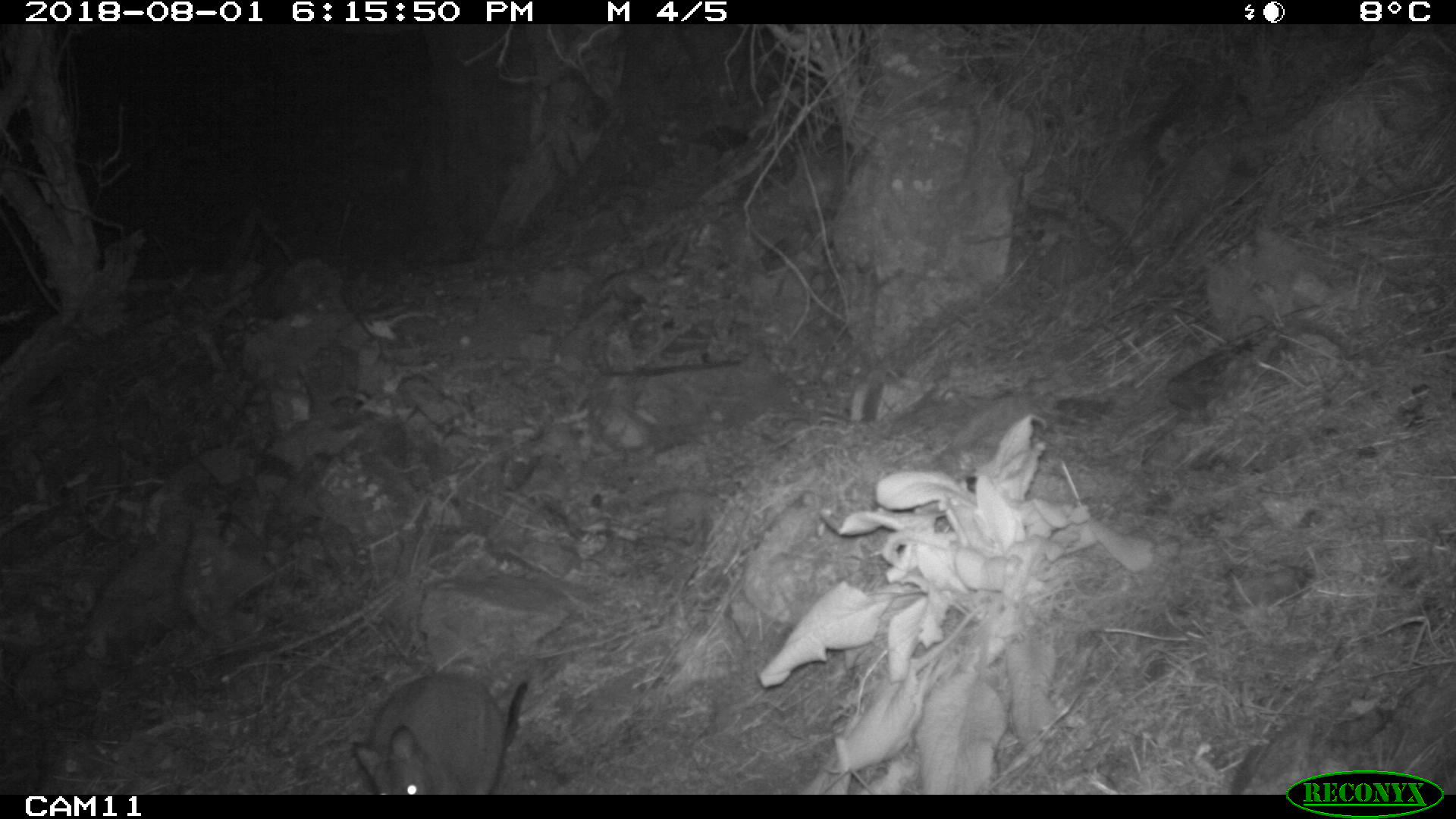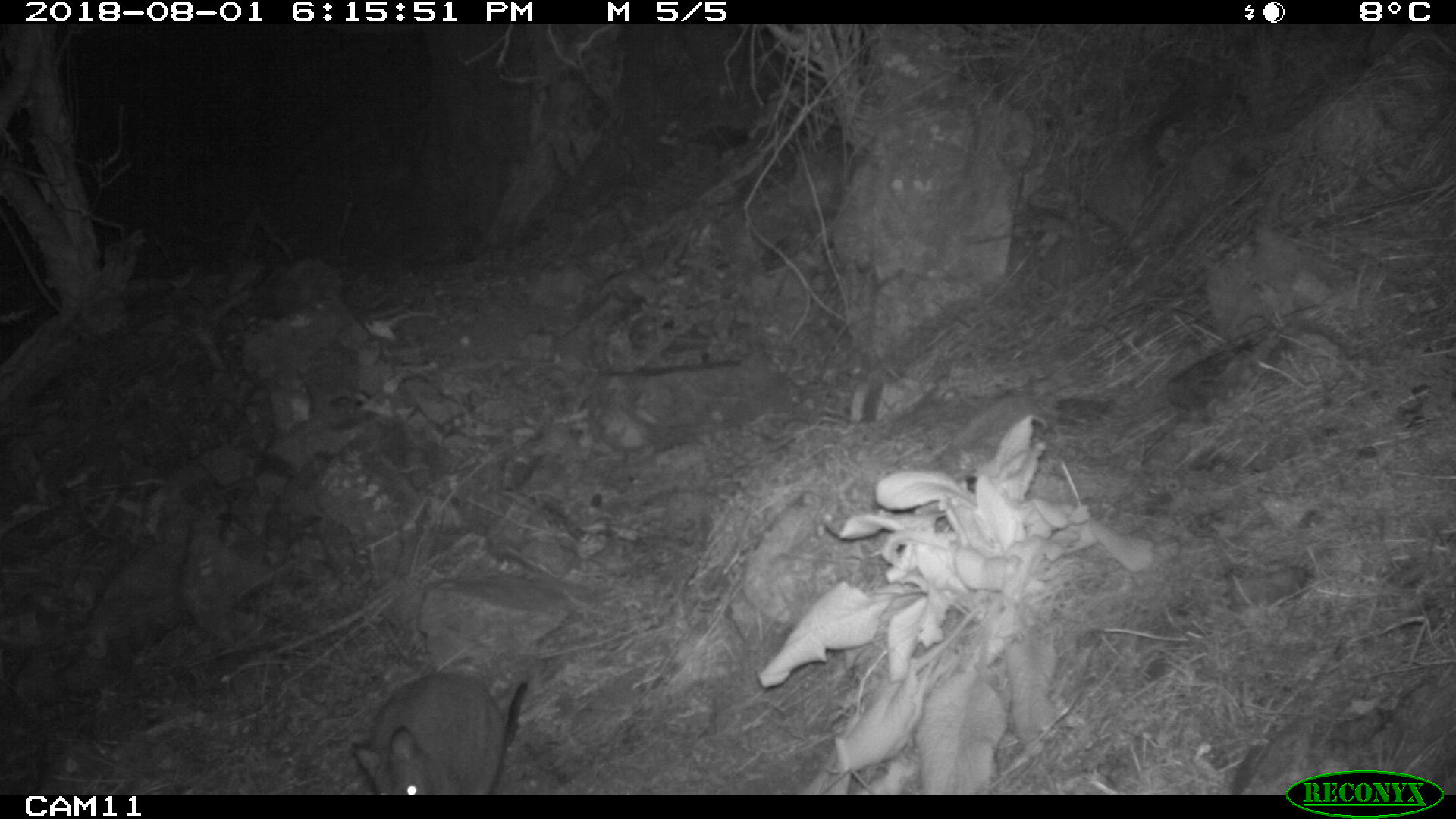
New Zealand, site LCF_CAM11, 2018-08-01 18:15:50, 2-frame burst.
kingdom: Animalia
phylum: Chordata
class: Mammalia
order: Diprotodontia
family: Macropodidae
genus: Notamacropus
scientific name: Notamacropus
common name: wallaby